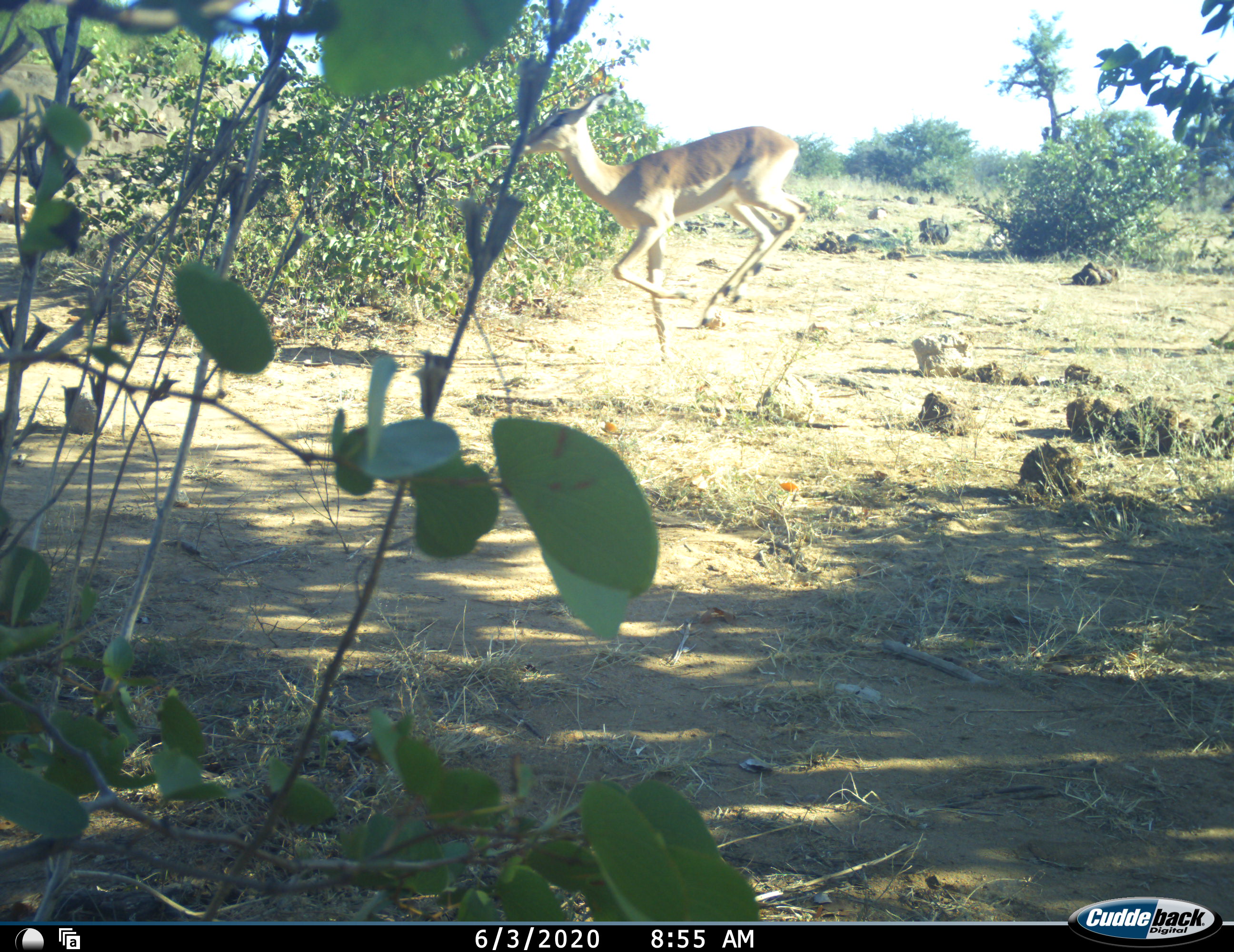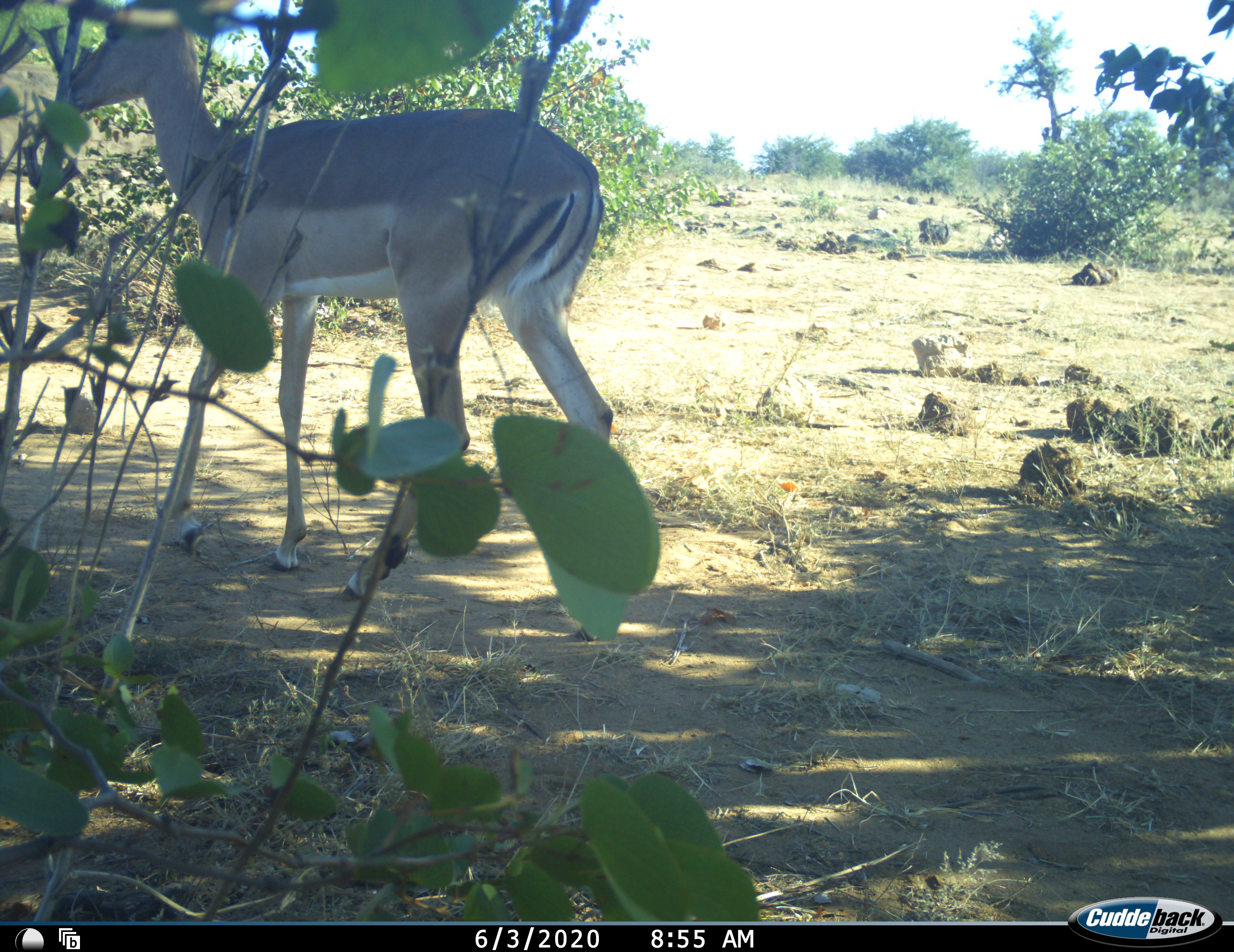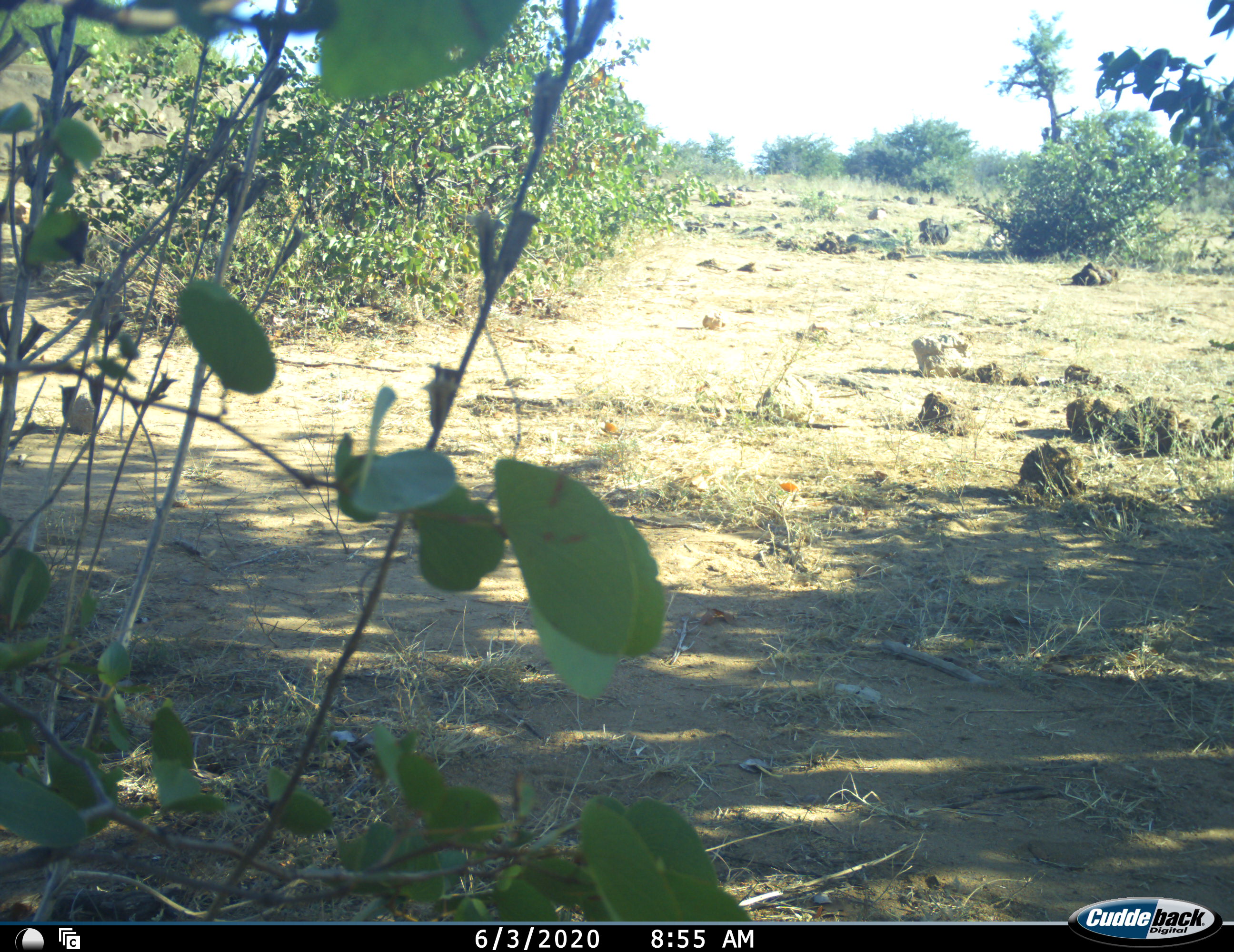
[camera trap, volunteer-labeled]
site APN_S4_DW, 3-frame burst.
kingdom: Animalia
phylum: Chordata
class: Mammalia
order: Artiodactyla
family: Bovidae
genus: Aepyceros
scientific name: Aepyceros melampus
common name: impala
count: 1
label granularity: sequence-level